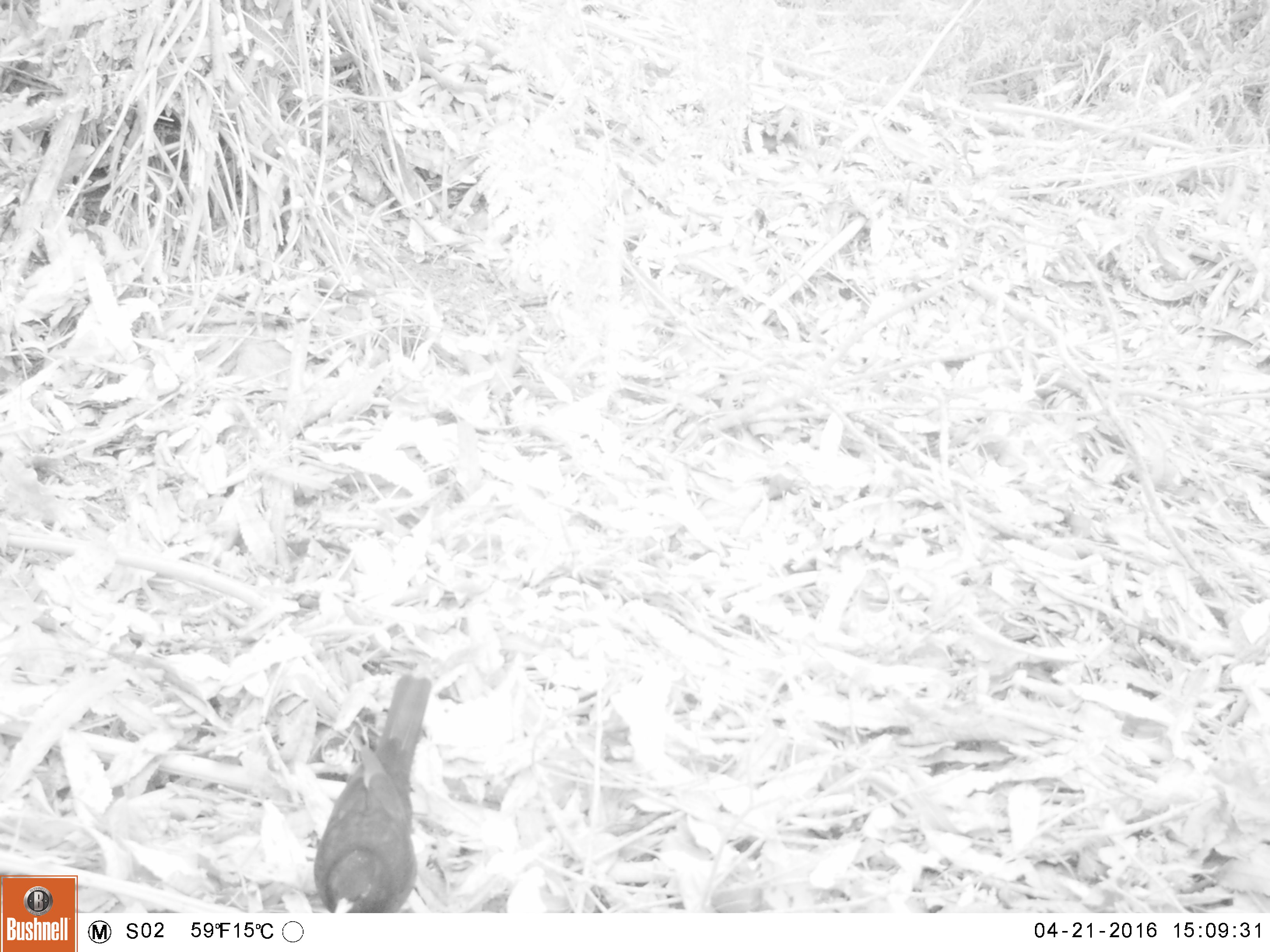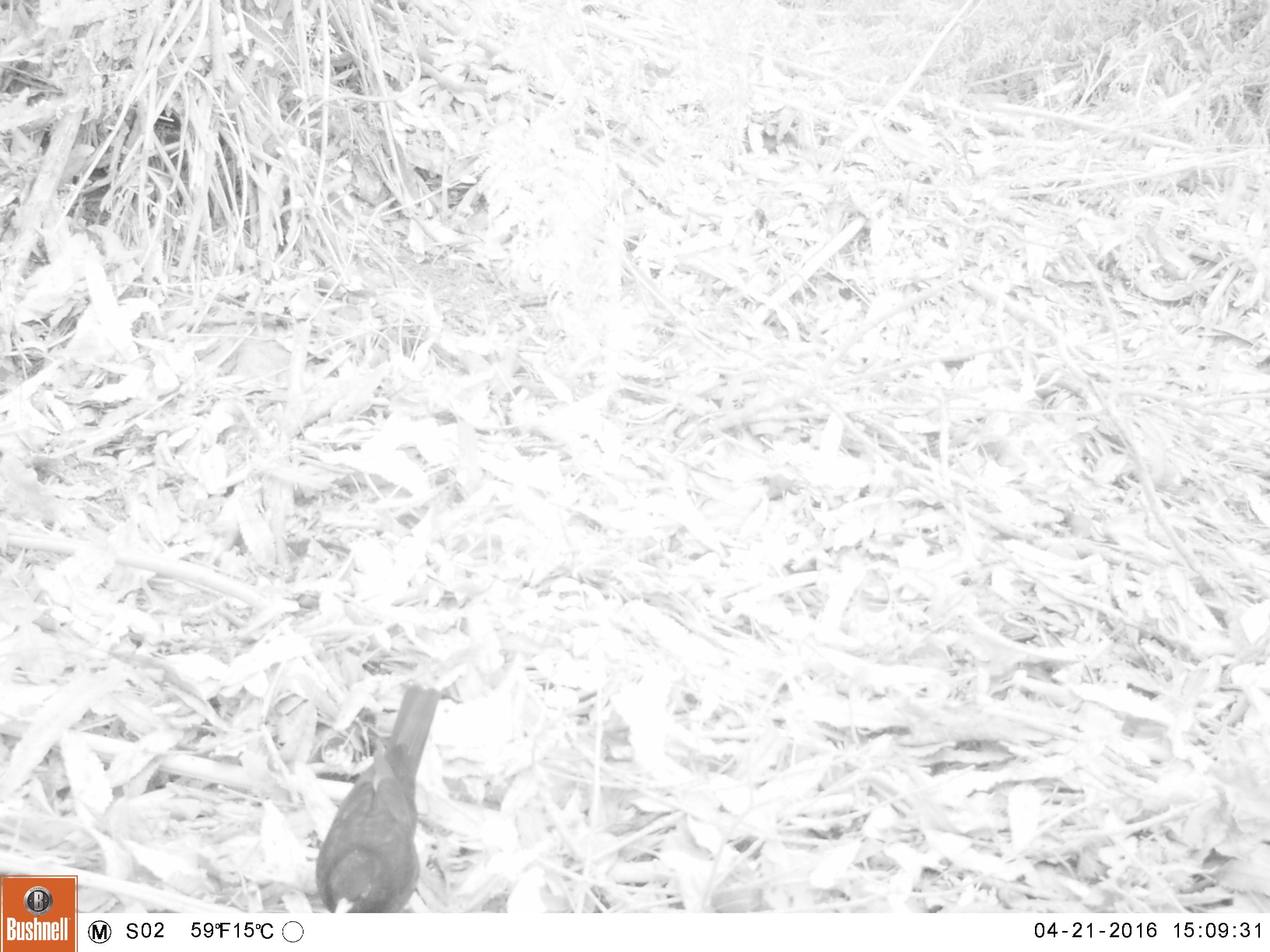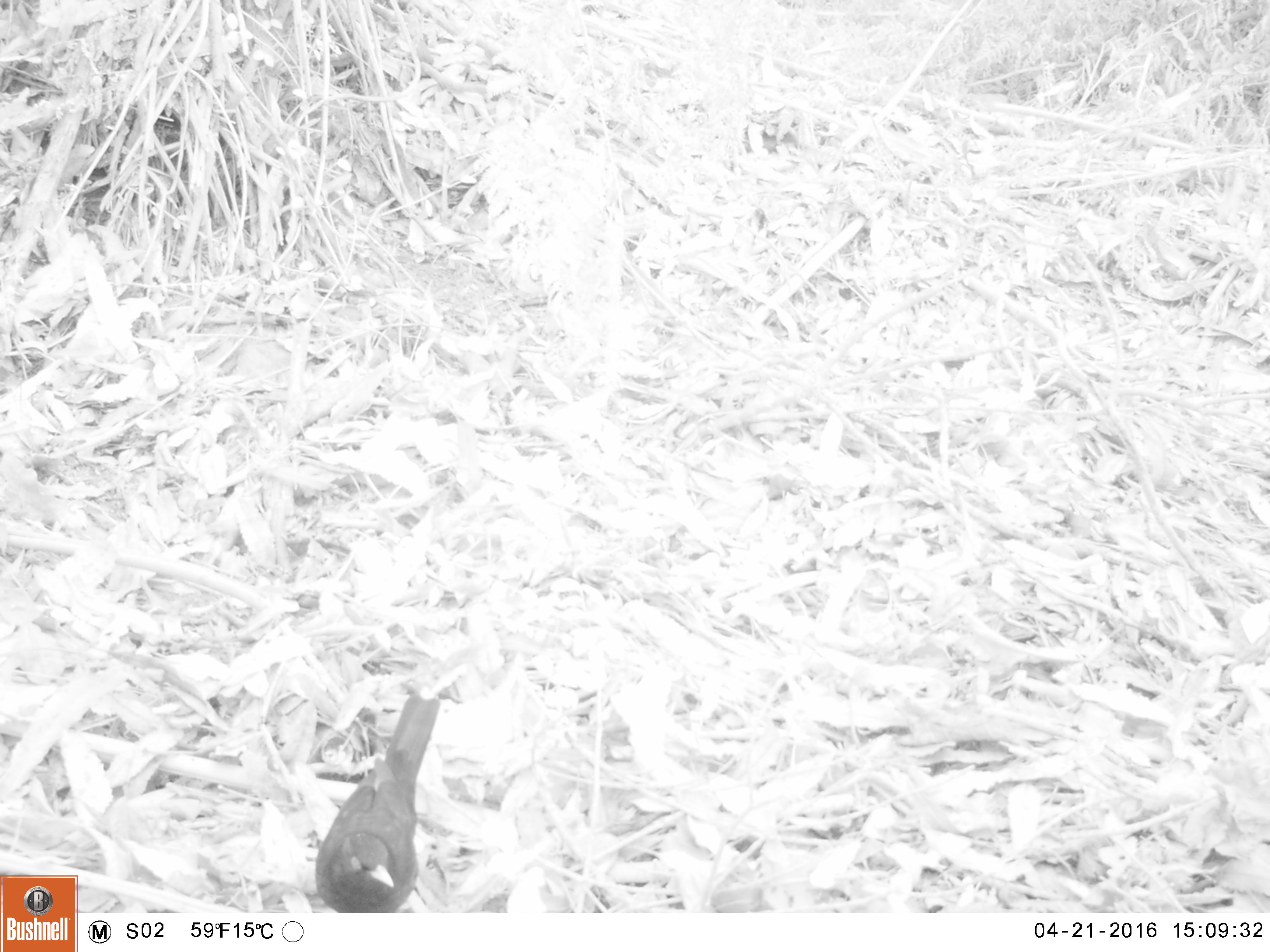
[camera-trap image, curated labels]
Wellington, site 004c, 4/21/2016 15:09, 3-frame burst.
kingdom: Animalia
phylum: Chordata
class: Aves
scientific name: Aves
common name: bird